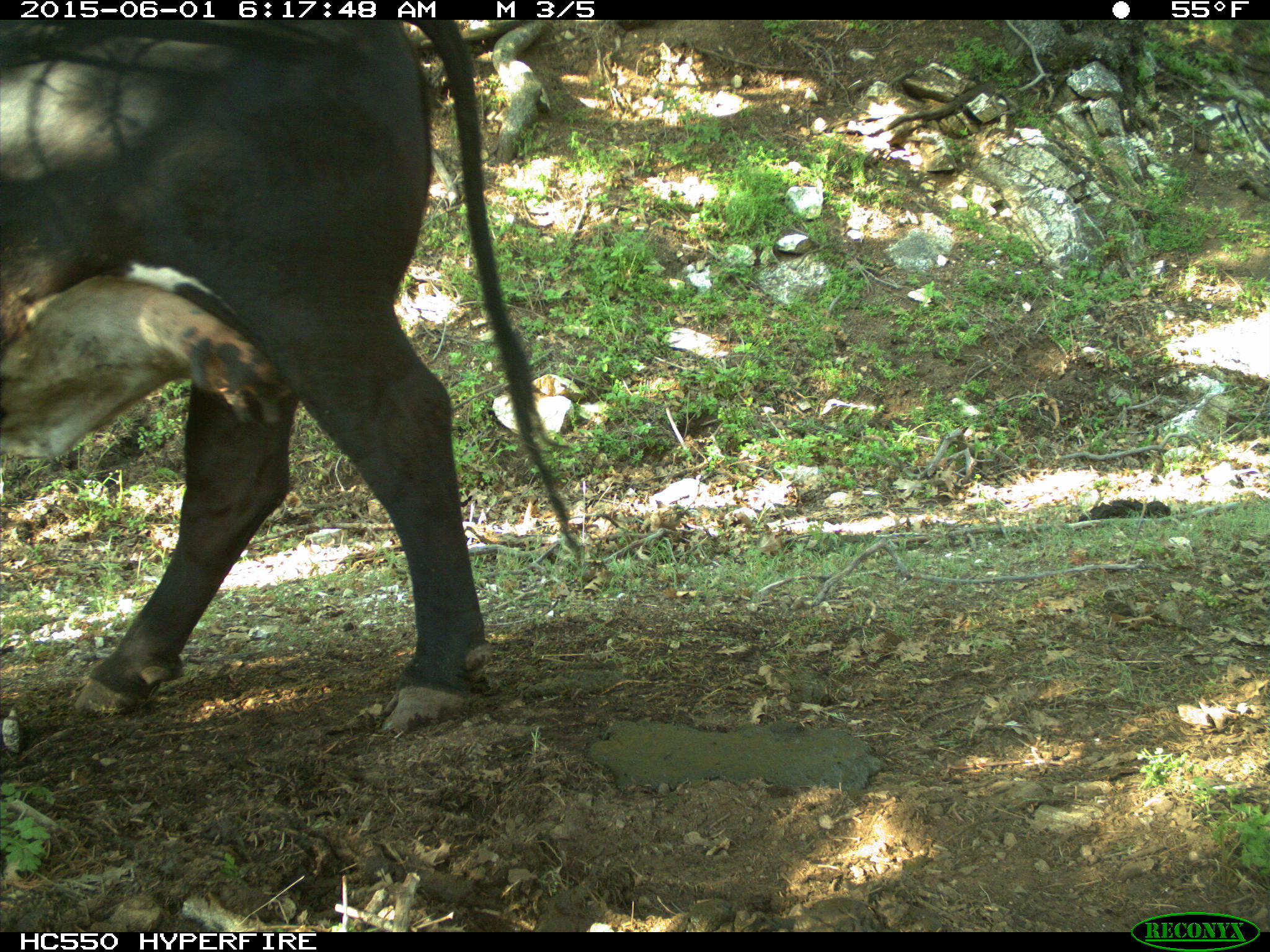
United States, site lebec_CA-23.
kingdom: Animalia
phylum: Chordata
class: Mammalia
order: Artiodactyla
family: Bovidae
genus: Bos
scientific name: Bos taurus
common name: domestic cow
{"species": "Bos taurus (domestic cow)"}